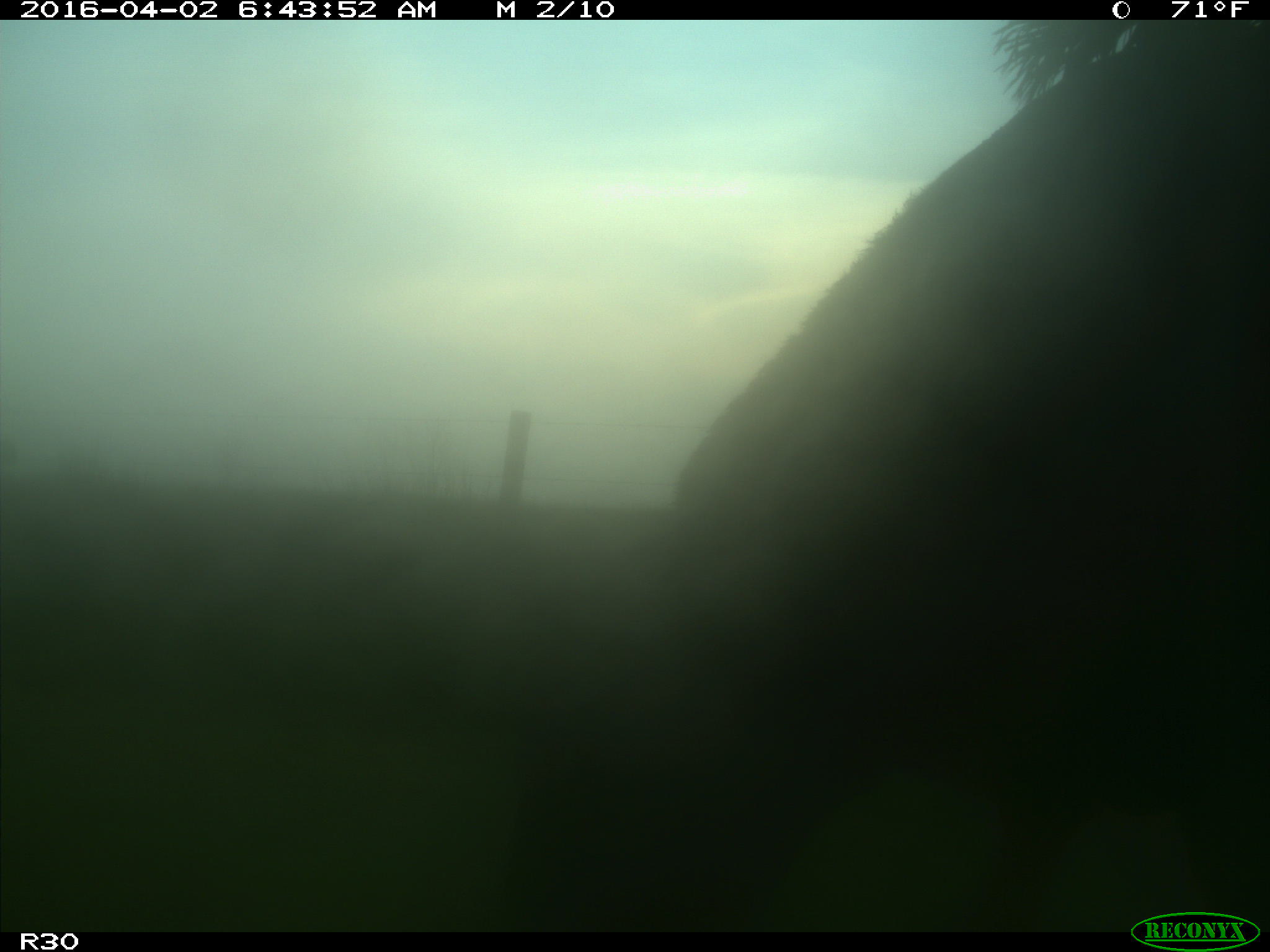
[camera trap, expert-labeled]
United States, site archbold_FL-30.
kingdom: Animalia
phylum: Chordata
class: Mammalia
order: Artiodactyla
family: Bovidae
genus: Bos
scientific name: Bos taurus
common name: domestic cow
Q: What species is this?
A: Bos taurus (domestic cow).